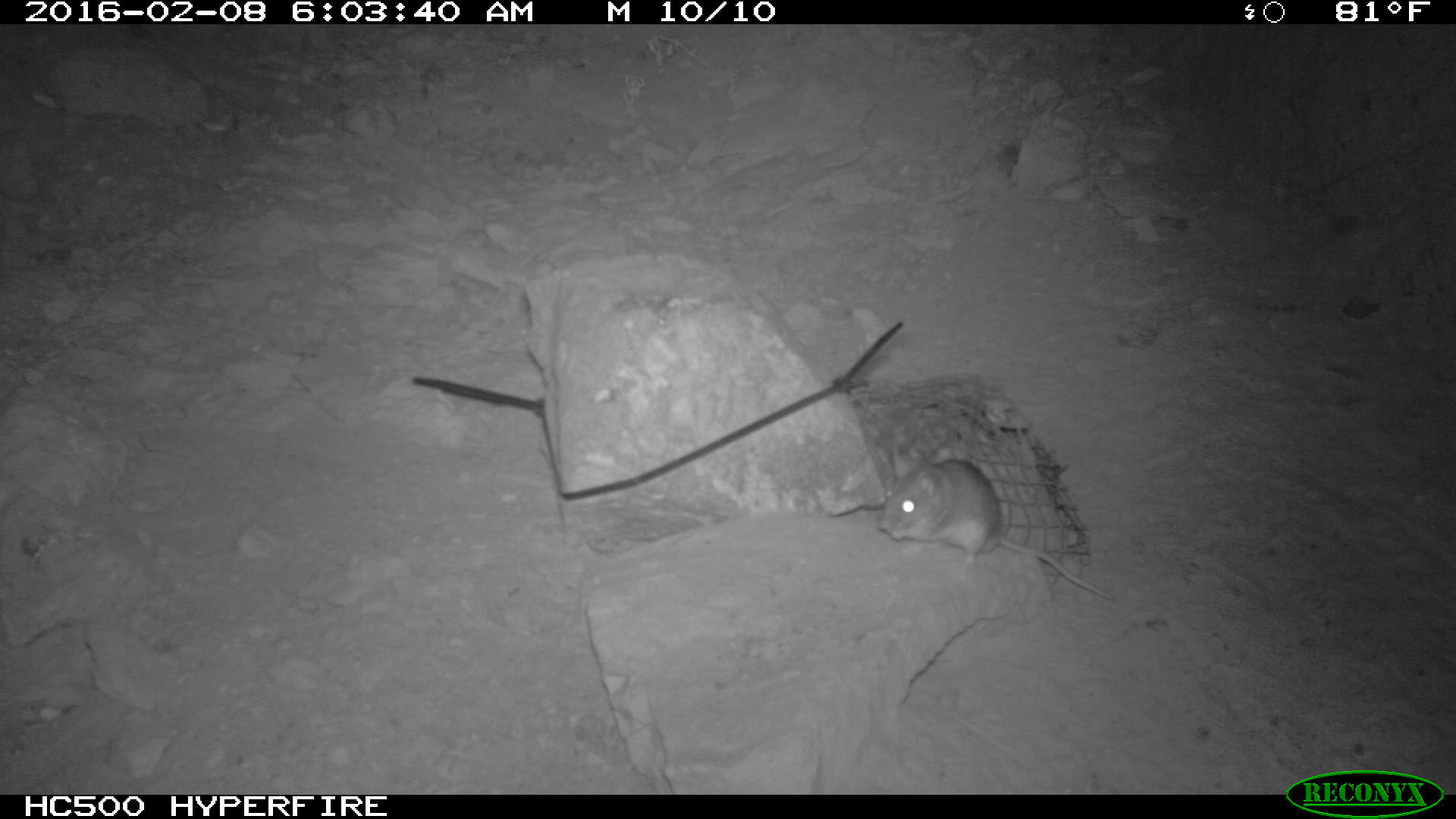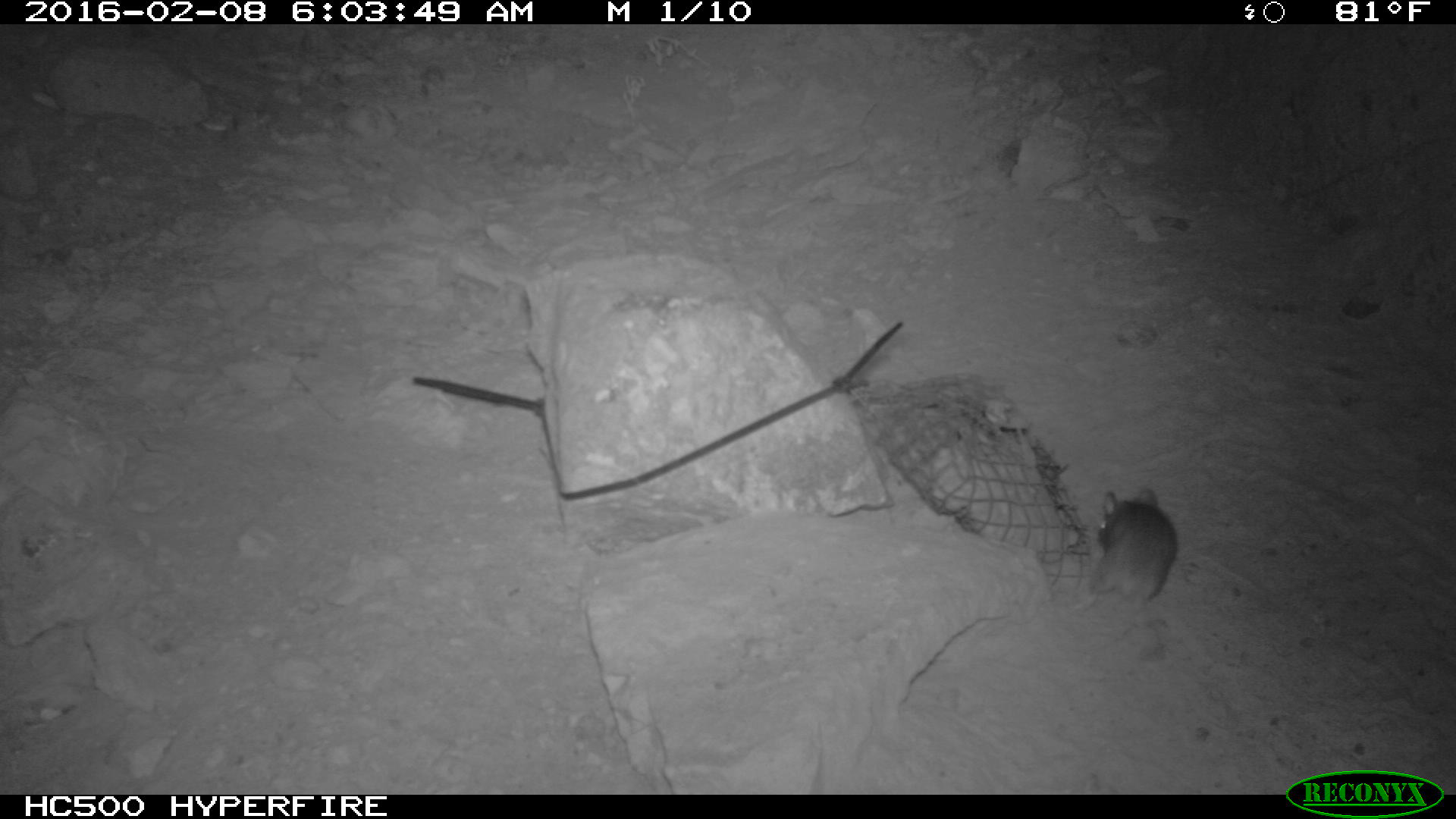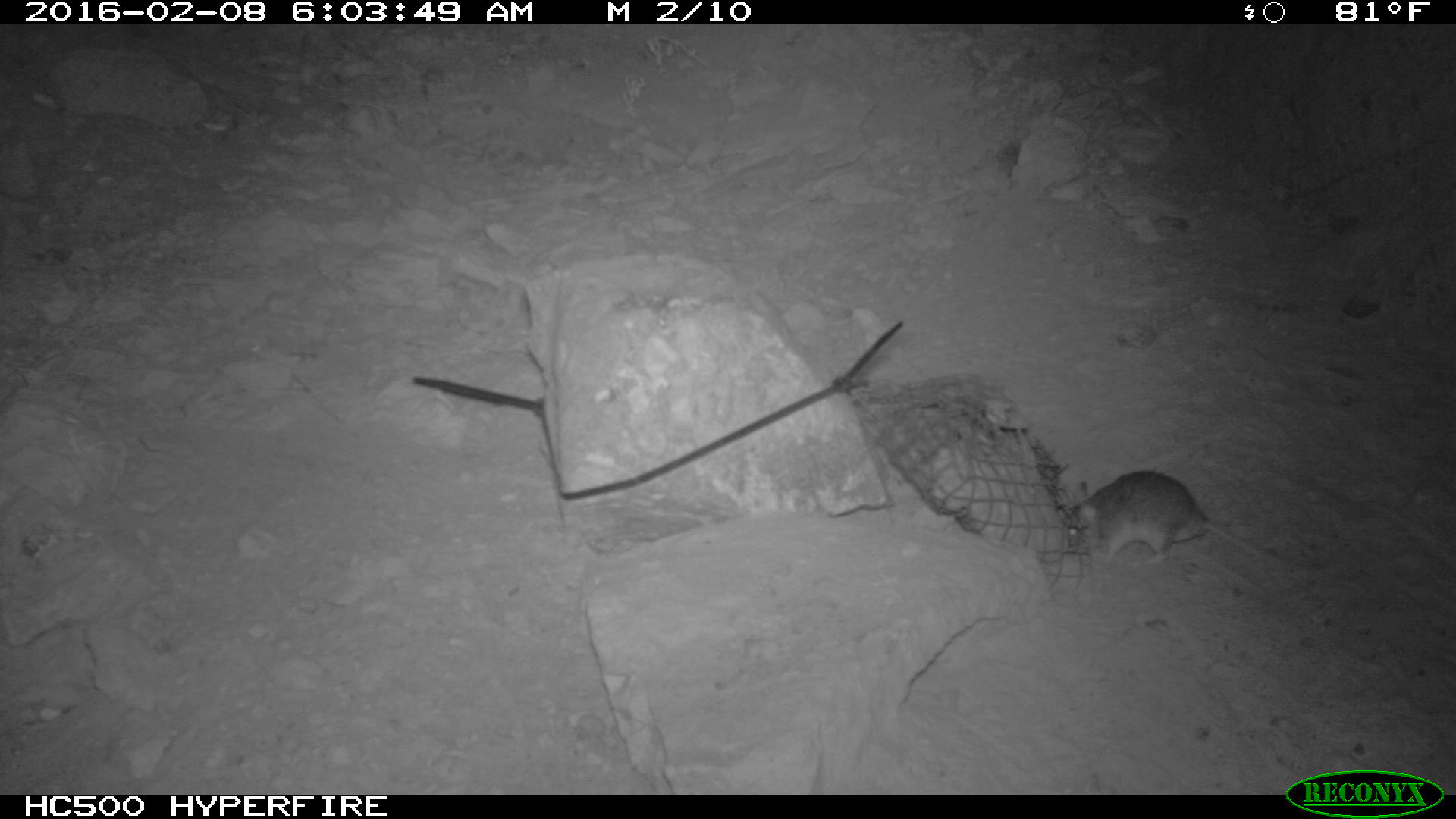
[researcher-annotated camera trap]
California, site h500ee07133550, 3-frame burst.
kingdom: Animalia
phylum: Chordata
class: Mammalia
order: Rodentia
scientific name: Rodentia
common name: rodent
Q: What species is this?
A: Rodent (Rodentia).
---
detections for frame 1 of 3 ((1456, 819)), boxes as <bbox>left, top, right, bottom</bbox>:
rodent: <bbox>878, 441, 1115, 602</bbox>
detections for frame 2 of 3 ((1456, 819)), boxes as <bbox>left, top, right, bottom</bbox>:
rodent: <bbox>1086, 484, 1176, 607</bbox>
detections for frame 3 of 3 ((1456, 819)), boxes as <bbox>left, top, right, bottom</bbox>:
rodent: <bbox>1062, 469, 1320, 570</bbox>